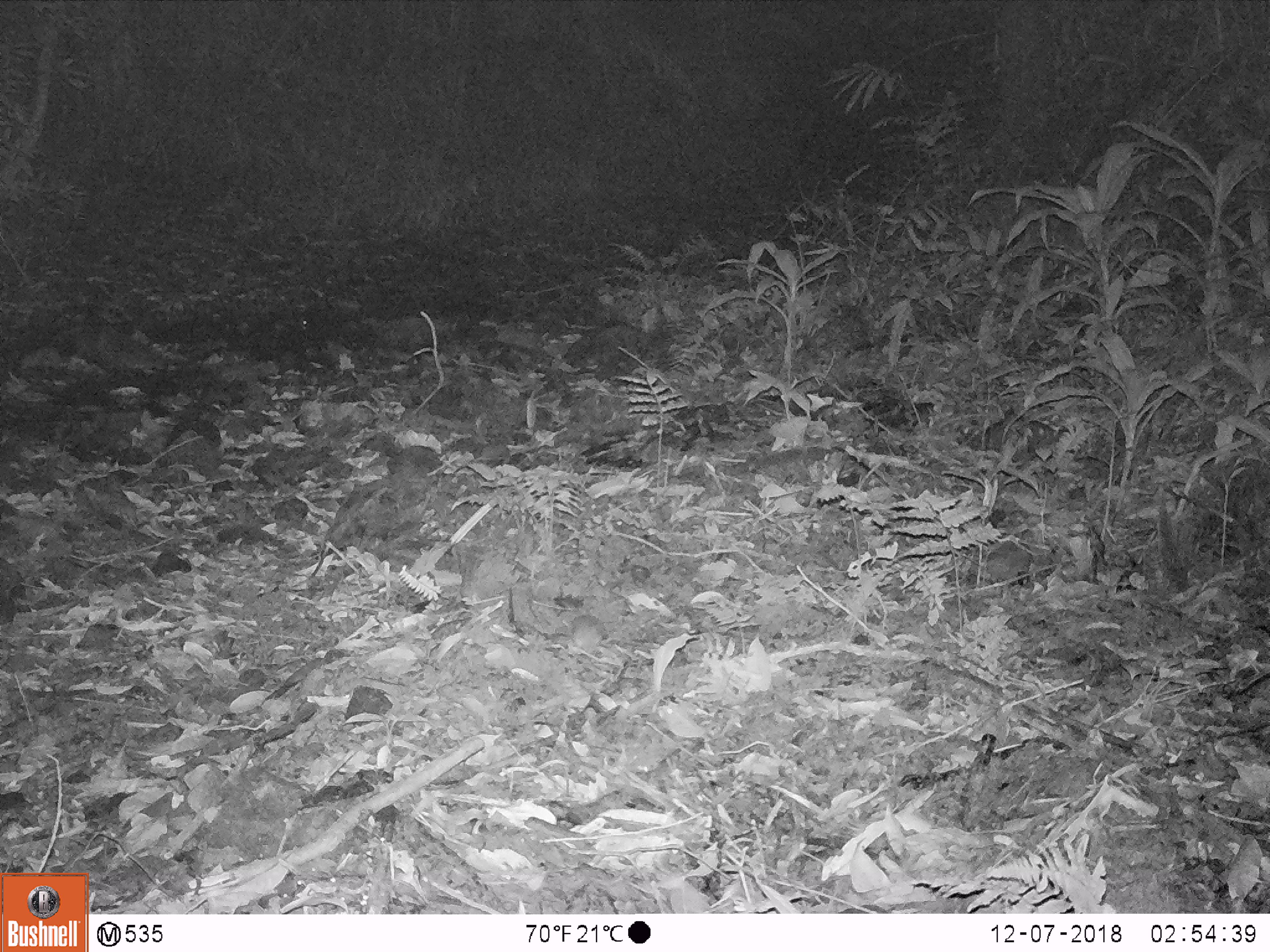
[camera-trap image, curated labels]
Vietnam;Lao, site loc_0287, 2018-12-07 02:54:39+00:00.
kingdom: Animalia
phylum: Chordata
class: Mammalia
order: Rodentia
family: Muridae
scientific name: Muridae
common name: old-world mice and rats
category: unidentified murid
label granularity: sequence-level